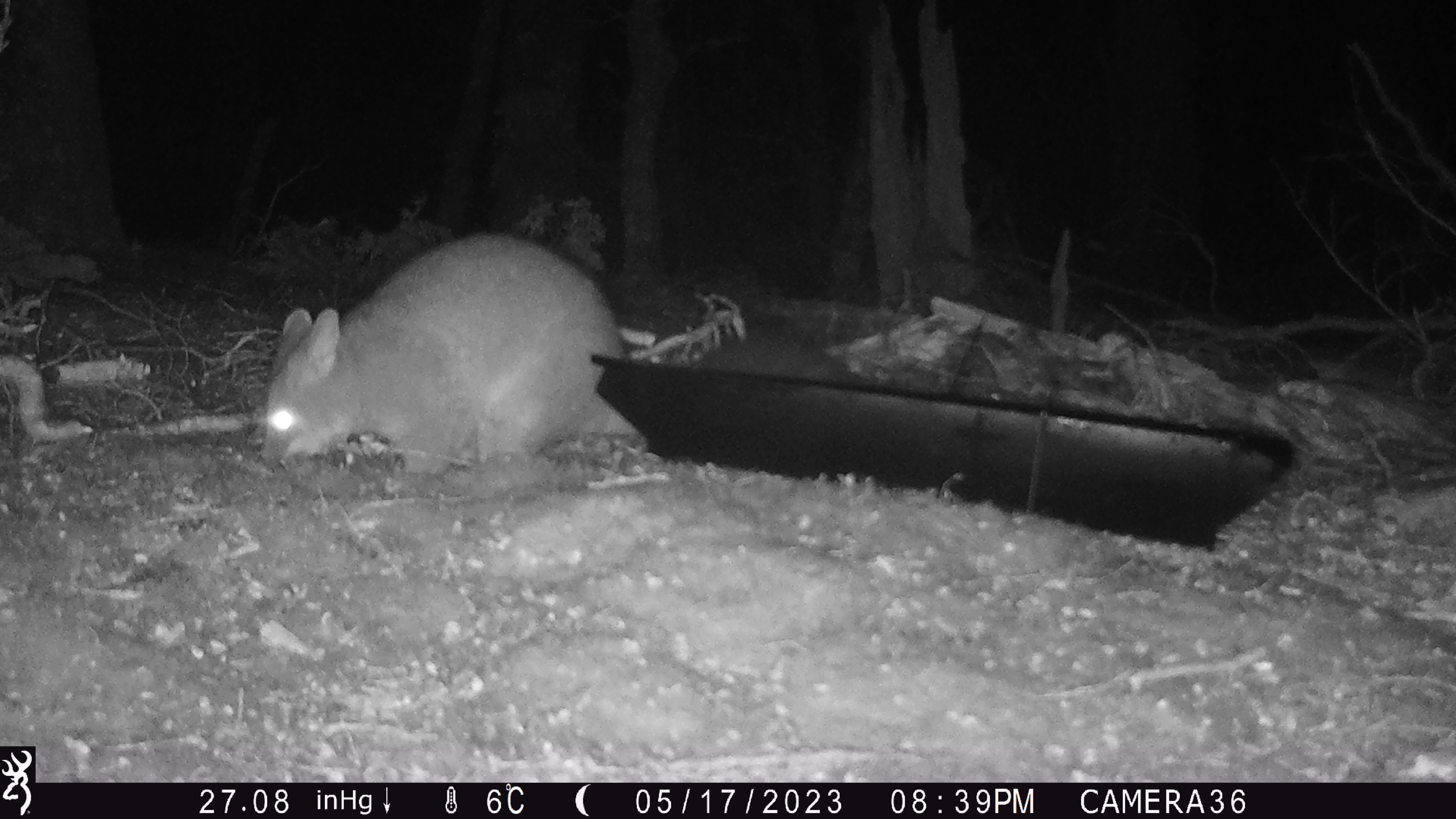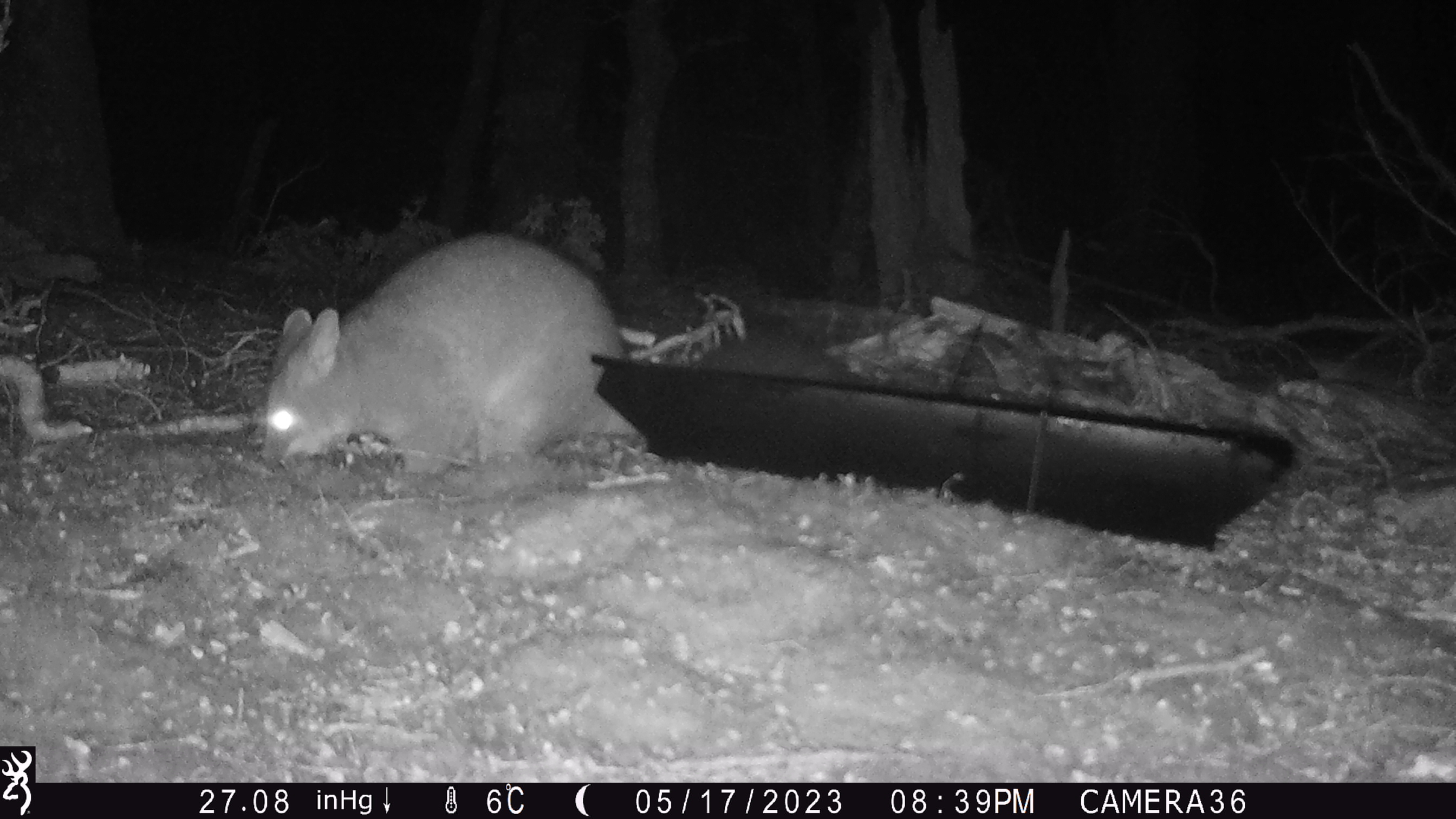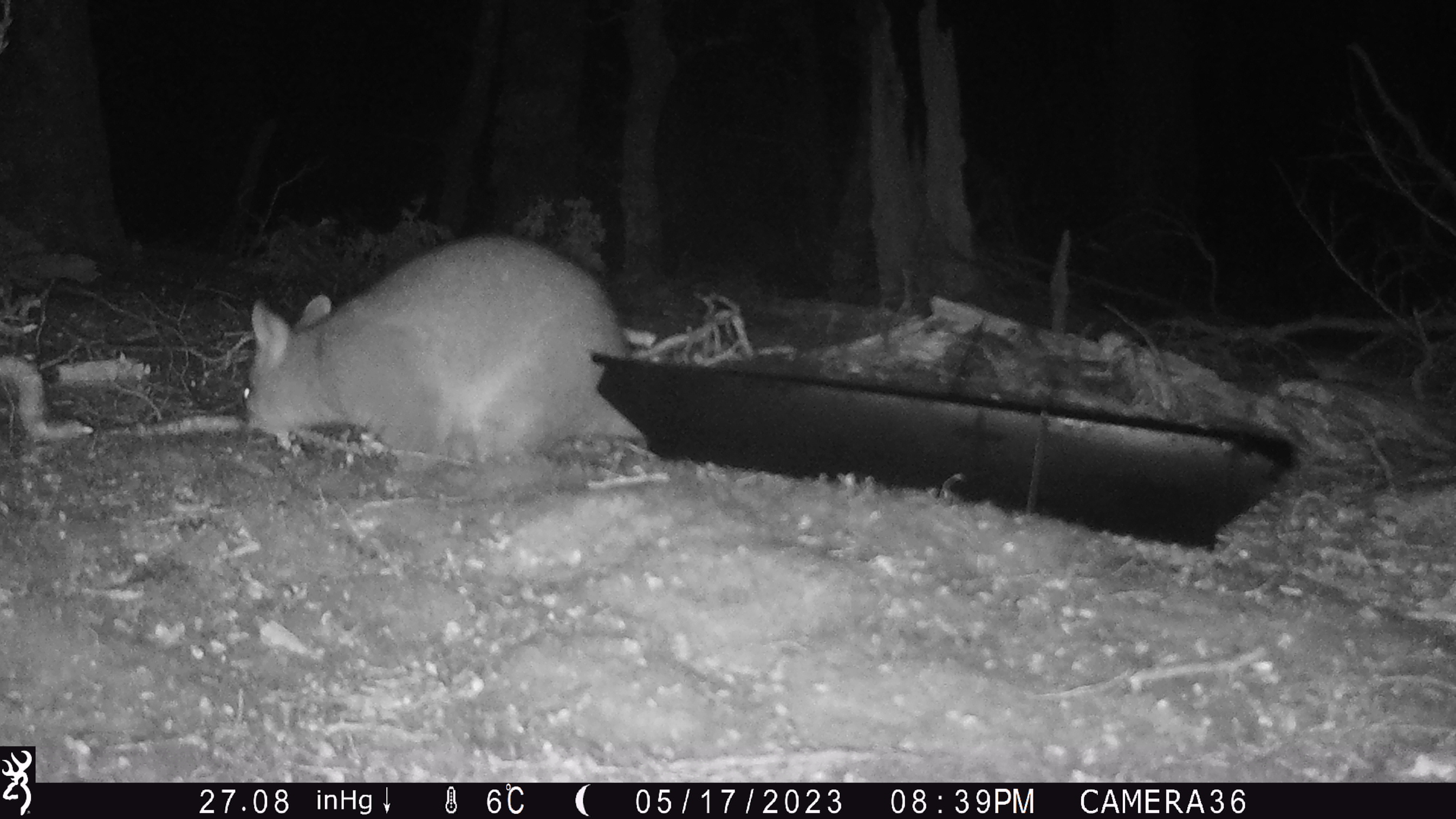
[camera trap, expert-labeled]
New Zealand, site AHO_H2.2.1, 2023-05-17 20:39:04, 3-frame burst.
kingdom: Animalia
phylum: Chordata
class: Mammalia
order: Diprotodontia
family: Phalangeridae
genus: Trichosurus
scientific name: Trichosurus vulpecula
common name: common brushtail possum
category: possum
Possum (common brushtail possum) (Trichosurus vulpecula).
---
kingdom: Animalia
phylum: Chordata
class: Mammalia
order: Carnivora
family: Mustelidae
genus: Mustela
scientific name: Mustela erminea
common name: stoat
Stoat (Mustela erminea).